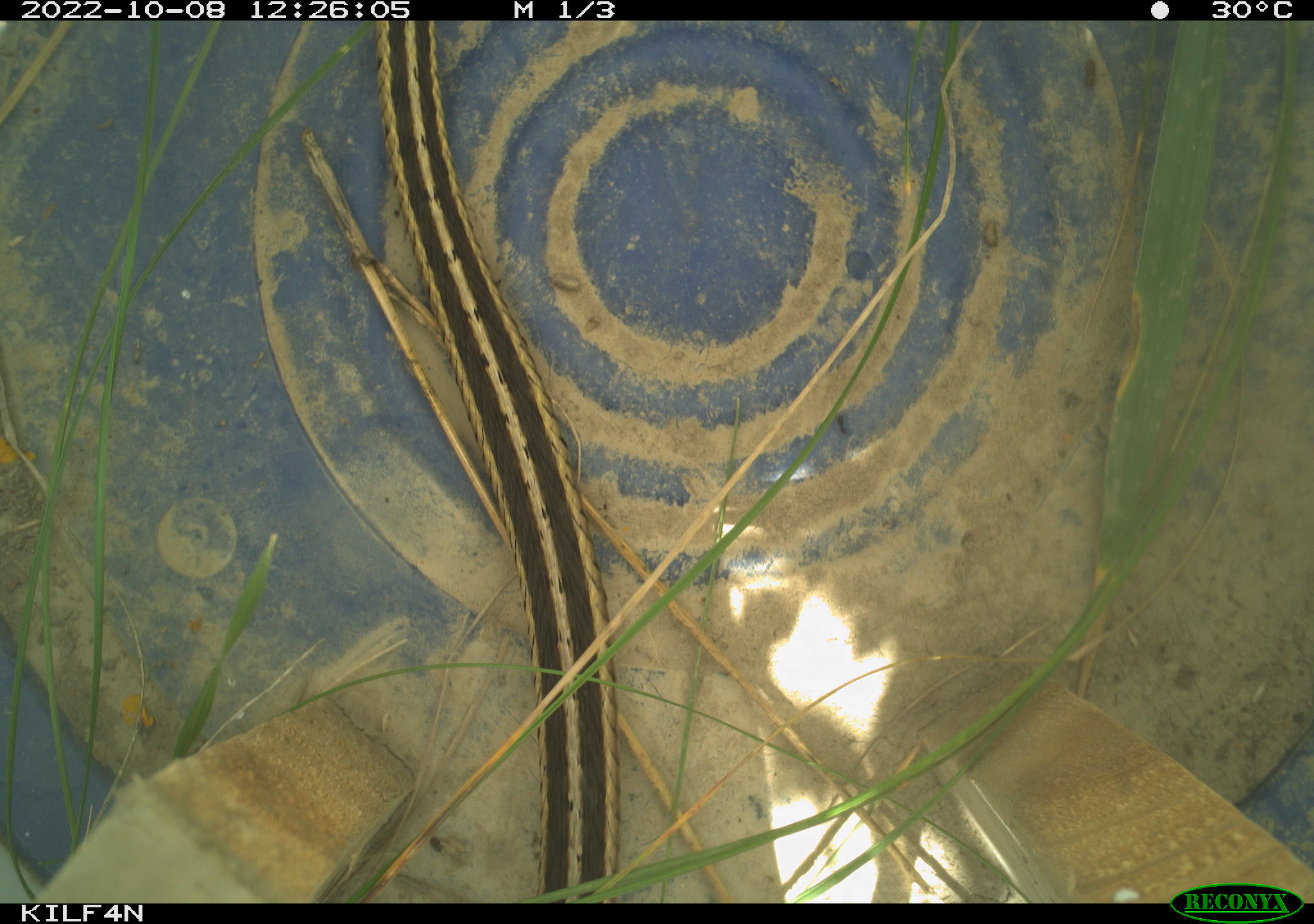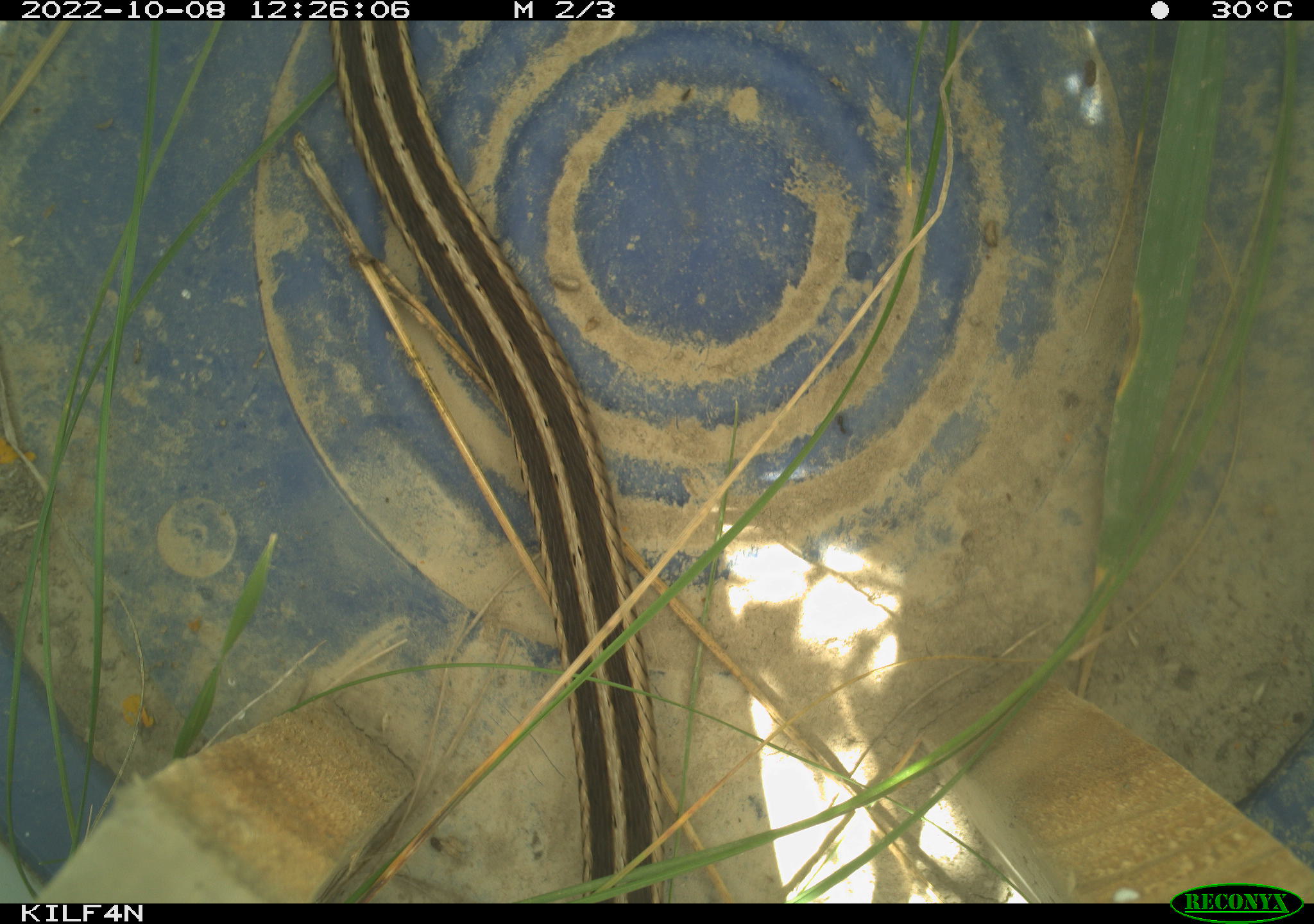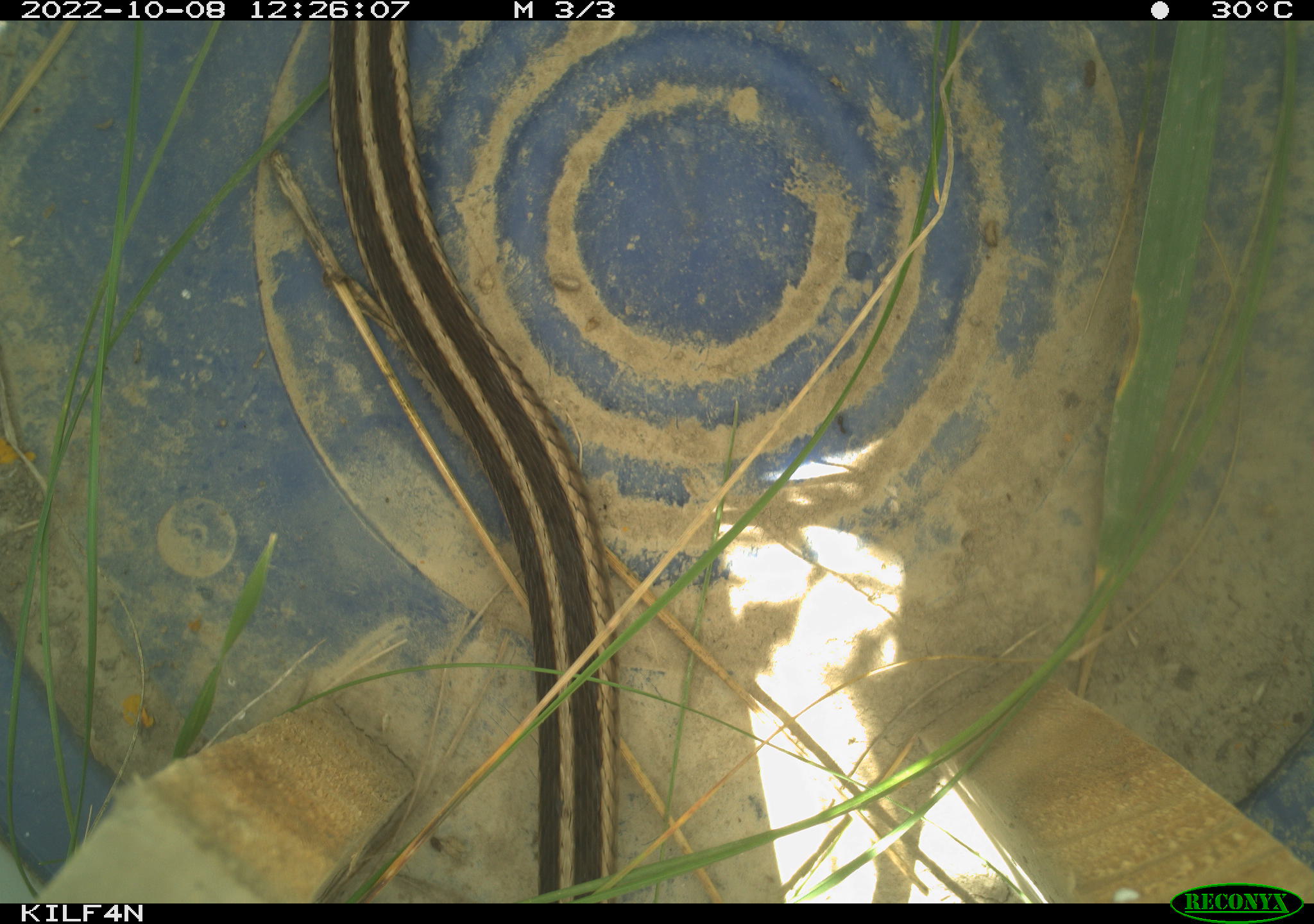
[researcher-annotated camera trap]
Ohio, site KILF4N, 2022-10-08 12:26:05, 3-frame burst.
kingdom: Animalia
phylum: Chordata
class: Reptilia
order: Squamata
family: Colubridae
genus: Thamnophis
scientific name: Thamnophis sirtalis sirtalis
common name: eastern gartersnake